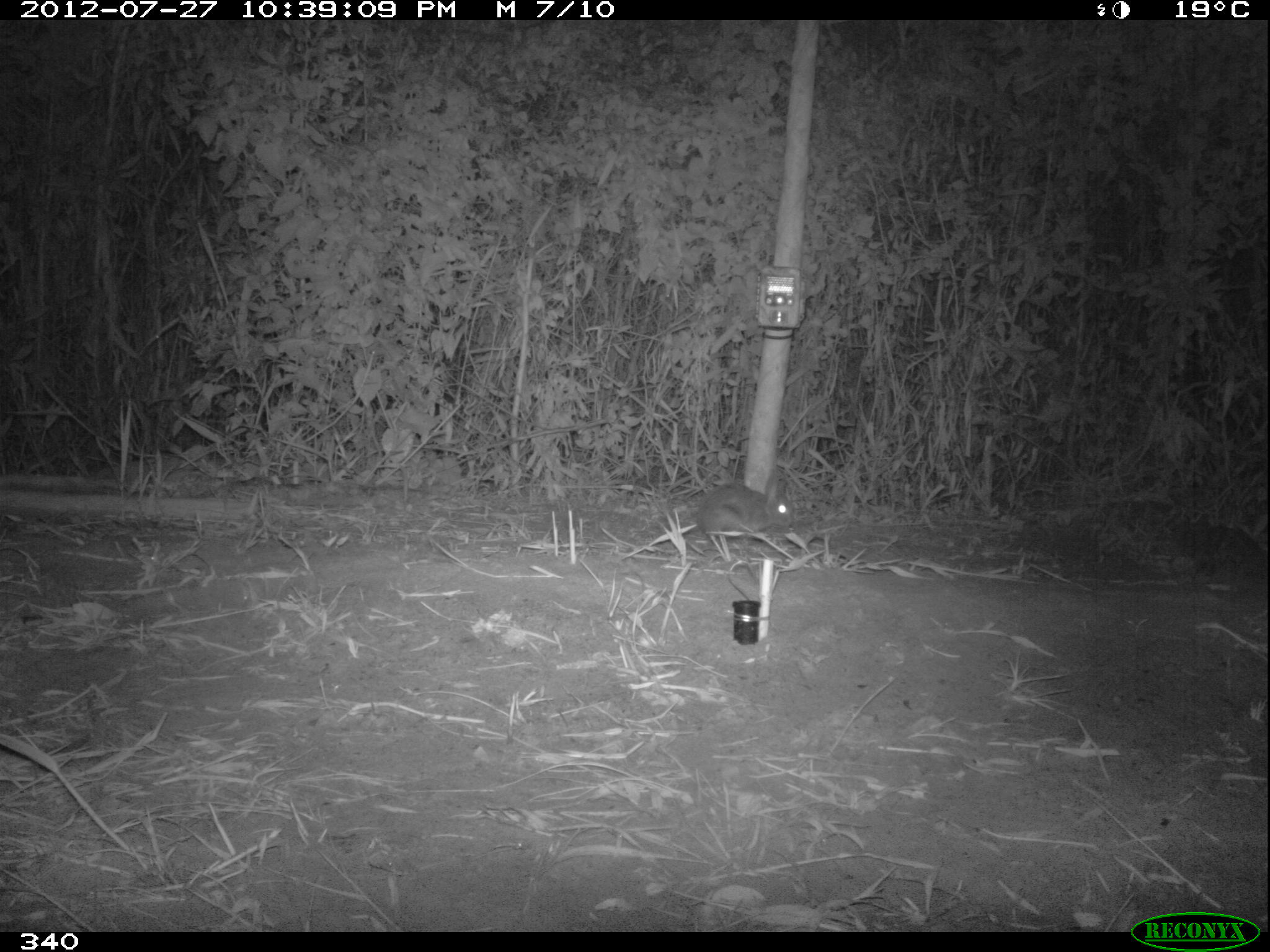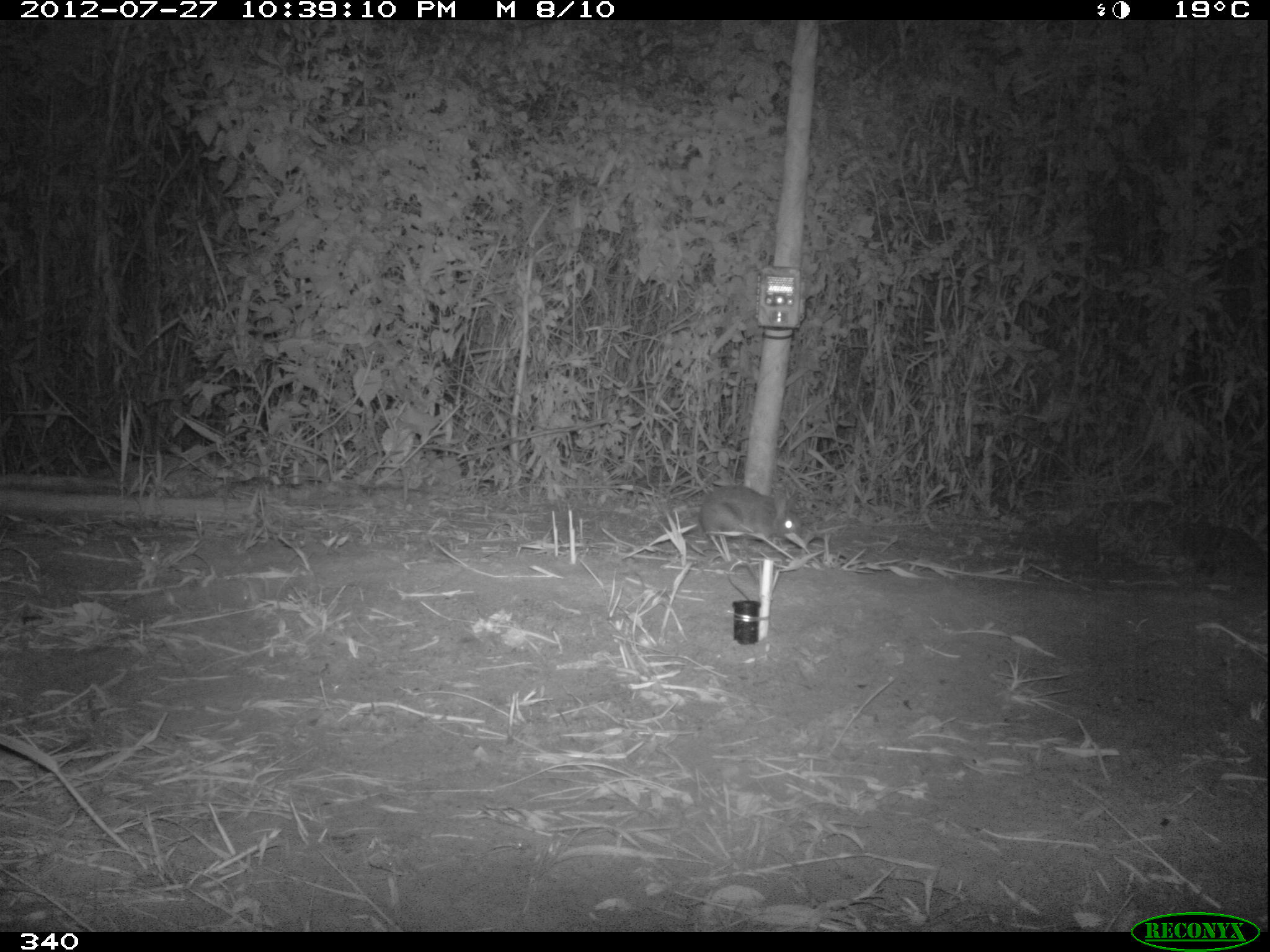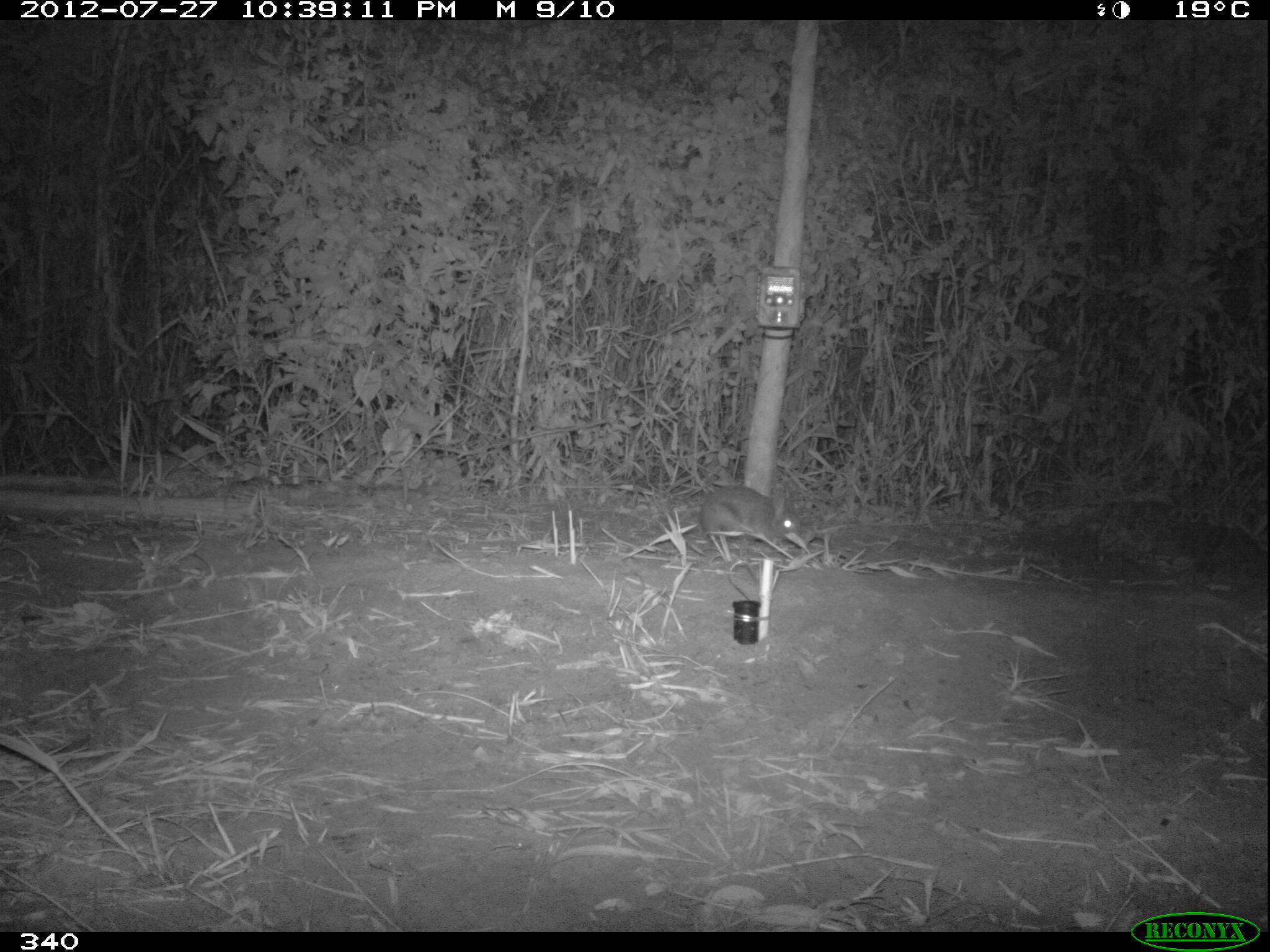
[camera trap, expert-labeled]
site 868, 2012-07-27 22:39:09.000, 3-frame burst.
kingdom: Animalia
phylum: Chordata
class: Mammalia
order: Lagomorpha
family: Leporidae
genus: Sylvilagus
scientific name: Sylvilagus brasiliensis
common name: tapeti